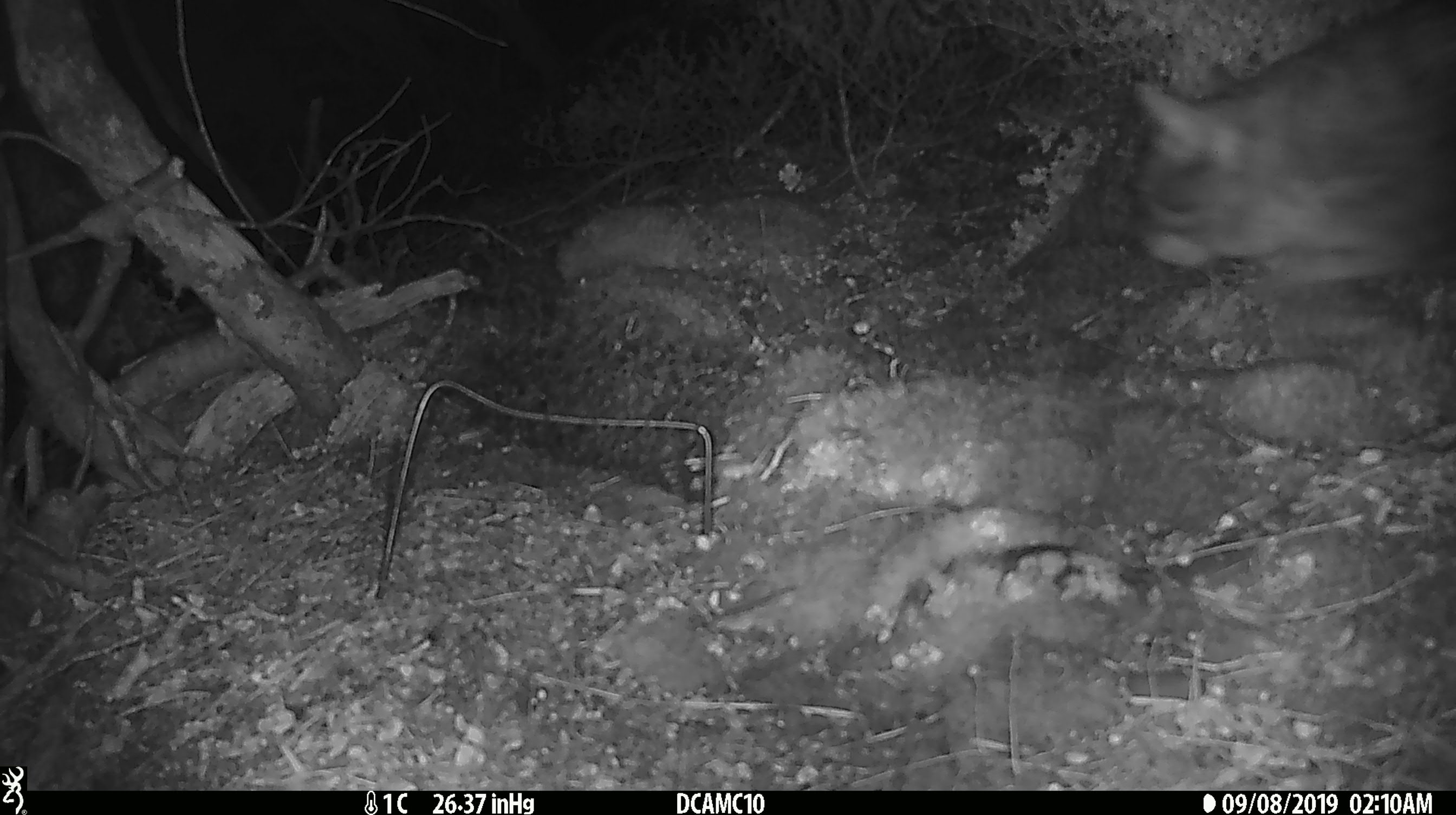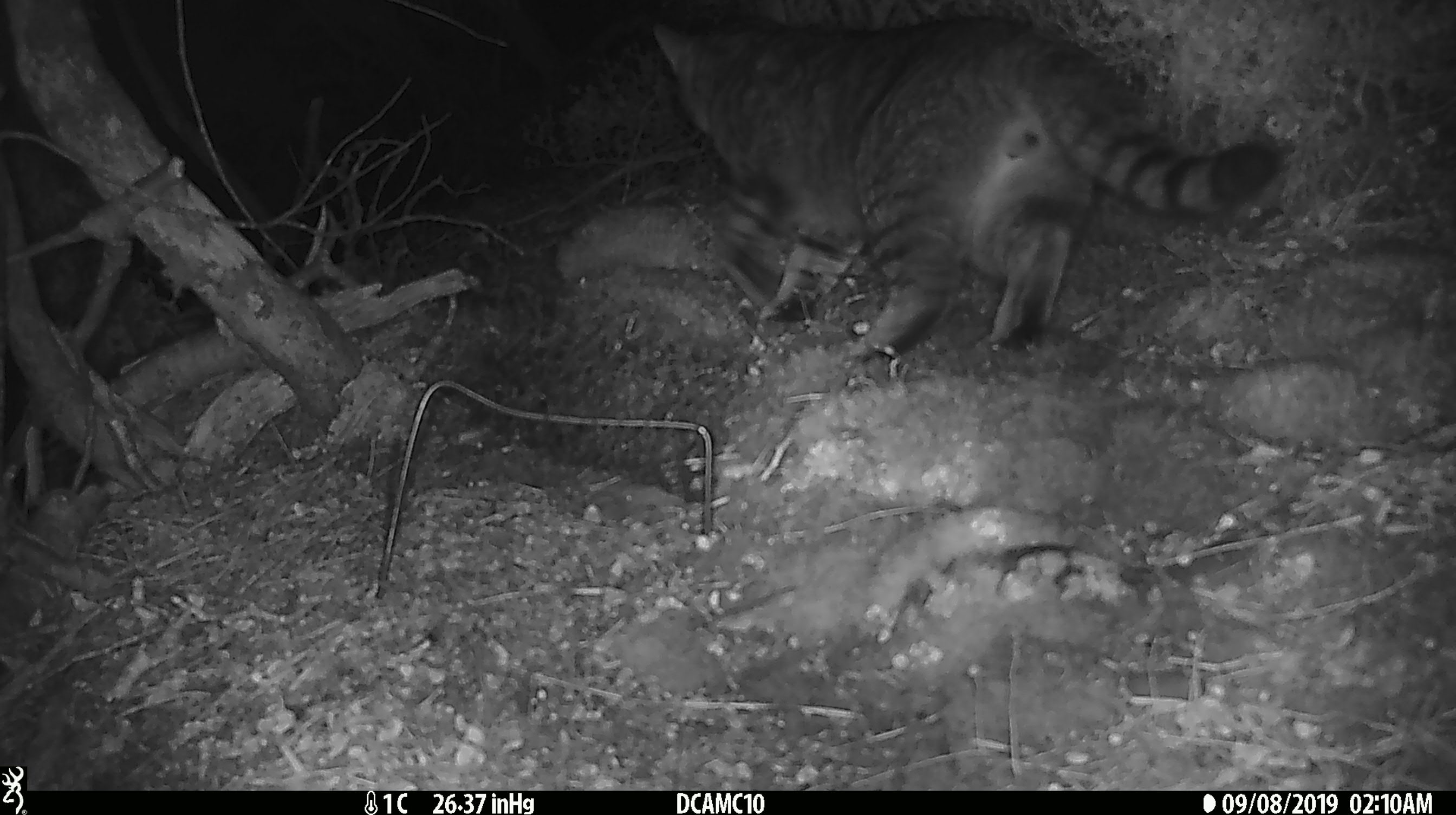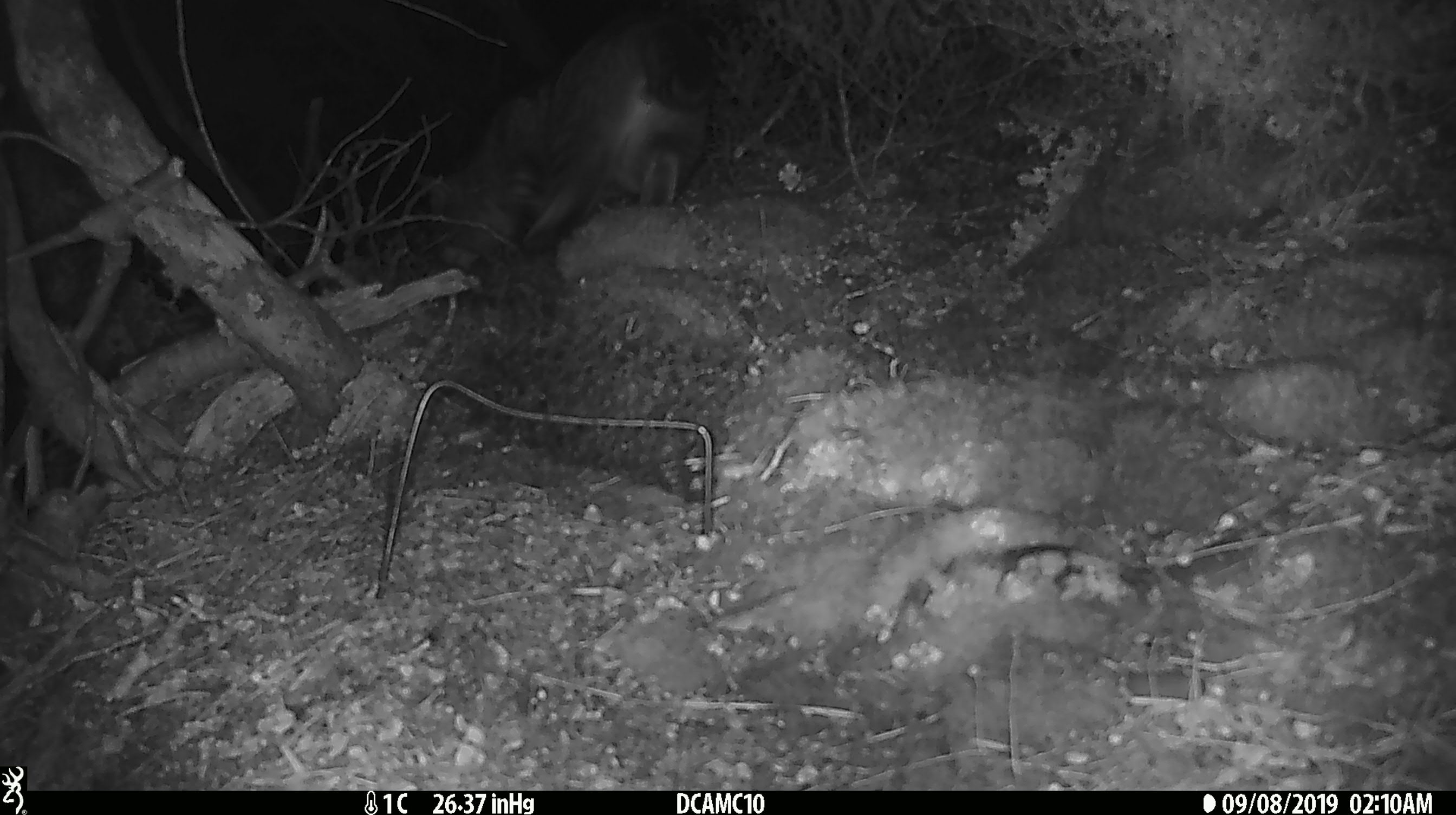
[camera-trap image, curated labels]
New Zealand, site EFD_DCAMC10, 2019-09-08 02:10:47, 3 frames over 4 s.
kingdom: Animalia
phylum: Chordata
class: Mammalia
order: Carnivora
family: Felidae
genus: Felis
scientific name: Felis catus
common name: domestic cat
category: cat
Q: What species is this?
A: Cat (domestic cat) (Felis catus).